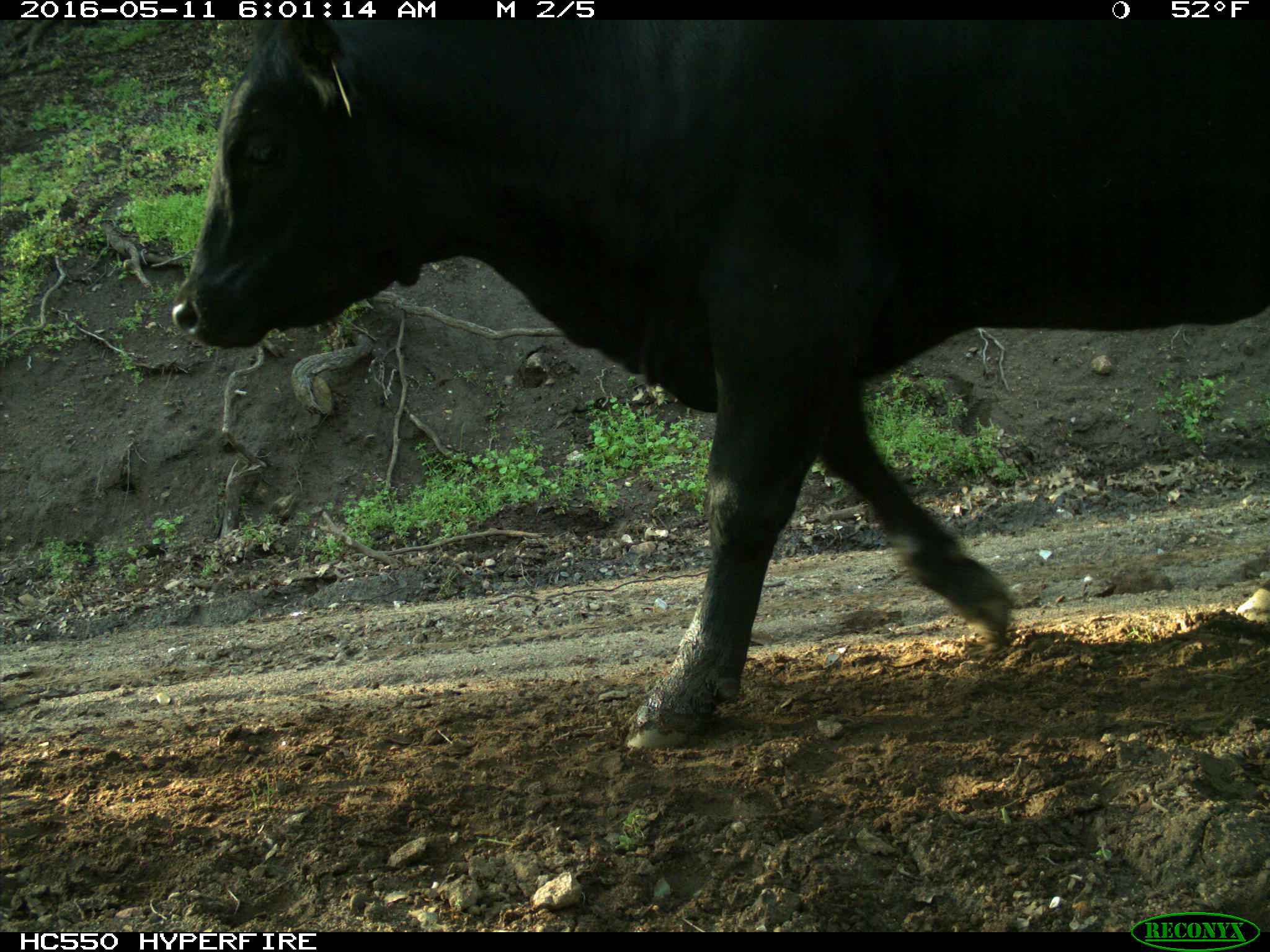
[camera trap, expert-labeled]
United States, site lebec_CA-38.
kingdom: Animalia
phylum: Chordata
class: Mammalia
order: Artiodactyla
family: Bovidae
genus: Bos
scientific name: Bos taurus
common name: domestic cow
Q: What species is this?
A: Bos taurus (domestic cow).